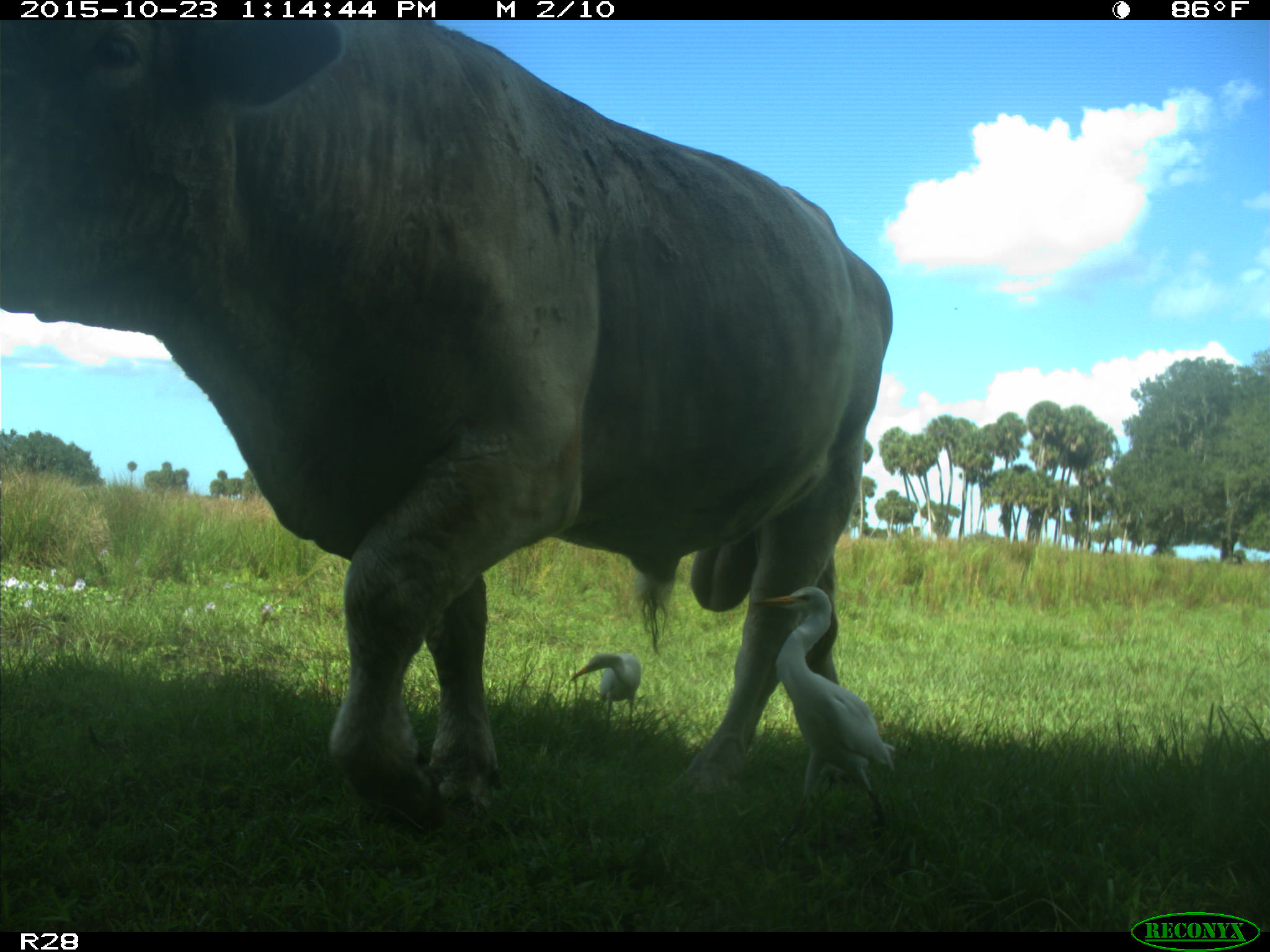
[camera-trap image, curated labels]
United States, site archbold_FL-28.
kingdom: Animalia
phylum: Chordata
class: Mammalia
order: Artiodactyla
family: Bovidae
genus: Bos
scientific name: Bos taurus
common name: domestic cow